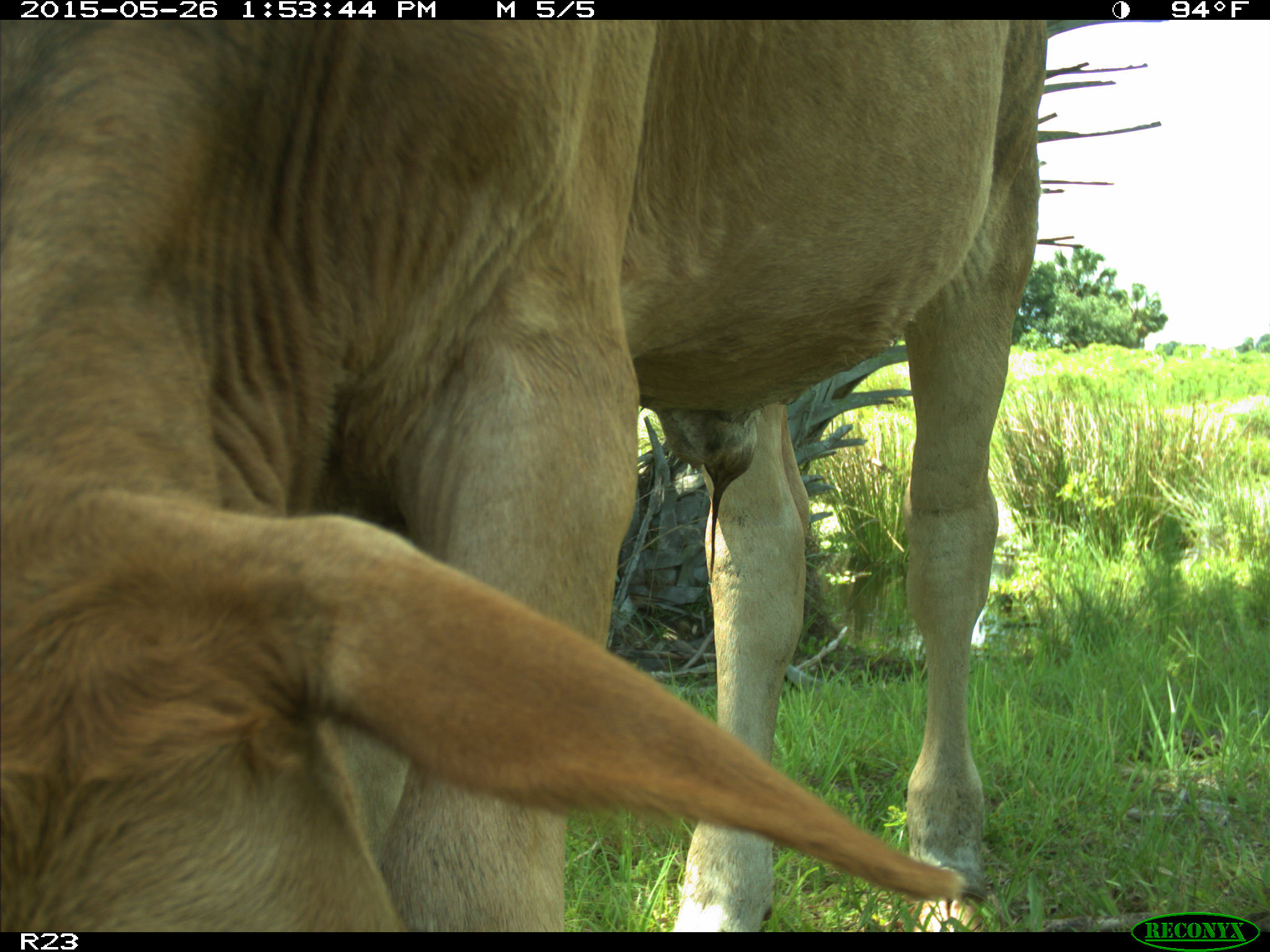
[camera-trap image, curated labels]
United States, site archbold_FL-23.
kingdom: Animalia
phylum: Chordata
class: Mammalia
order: Artiodactyla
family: Bovidae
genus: Bos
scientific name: Bos taurus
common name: domestic cow